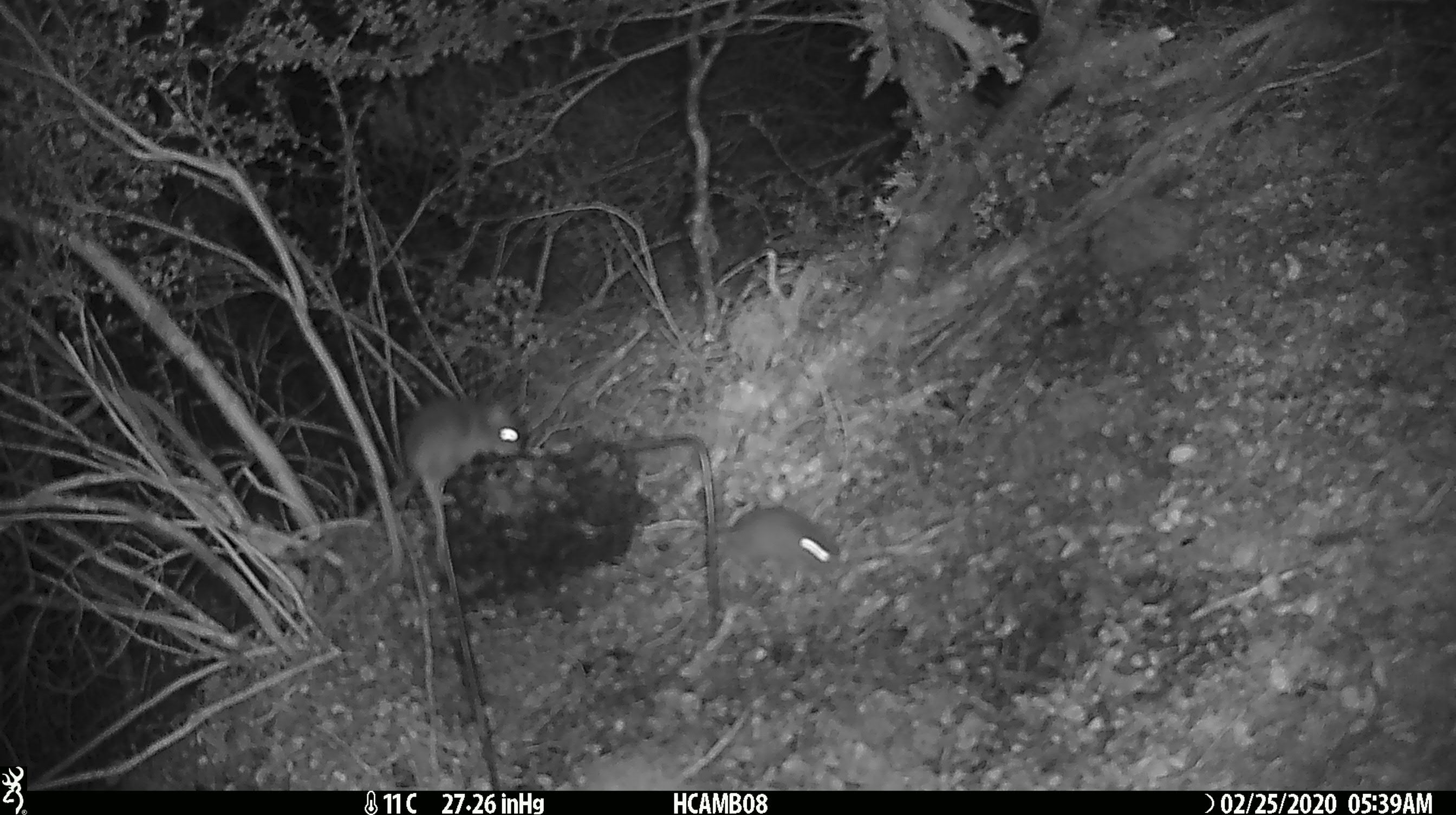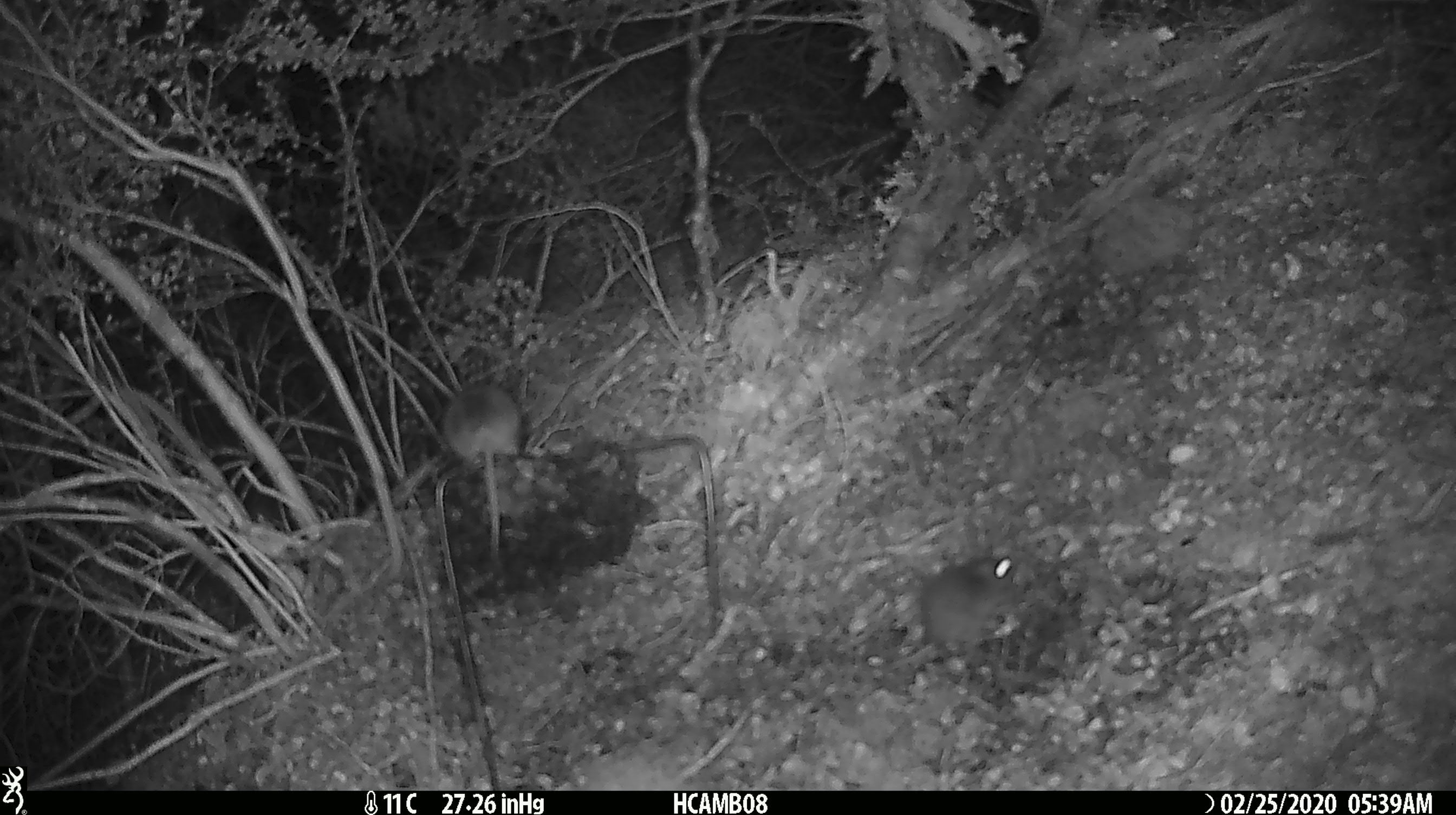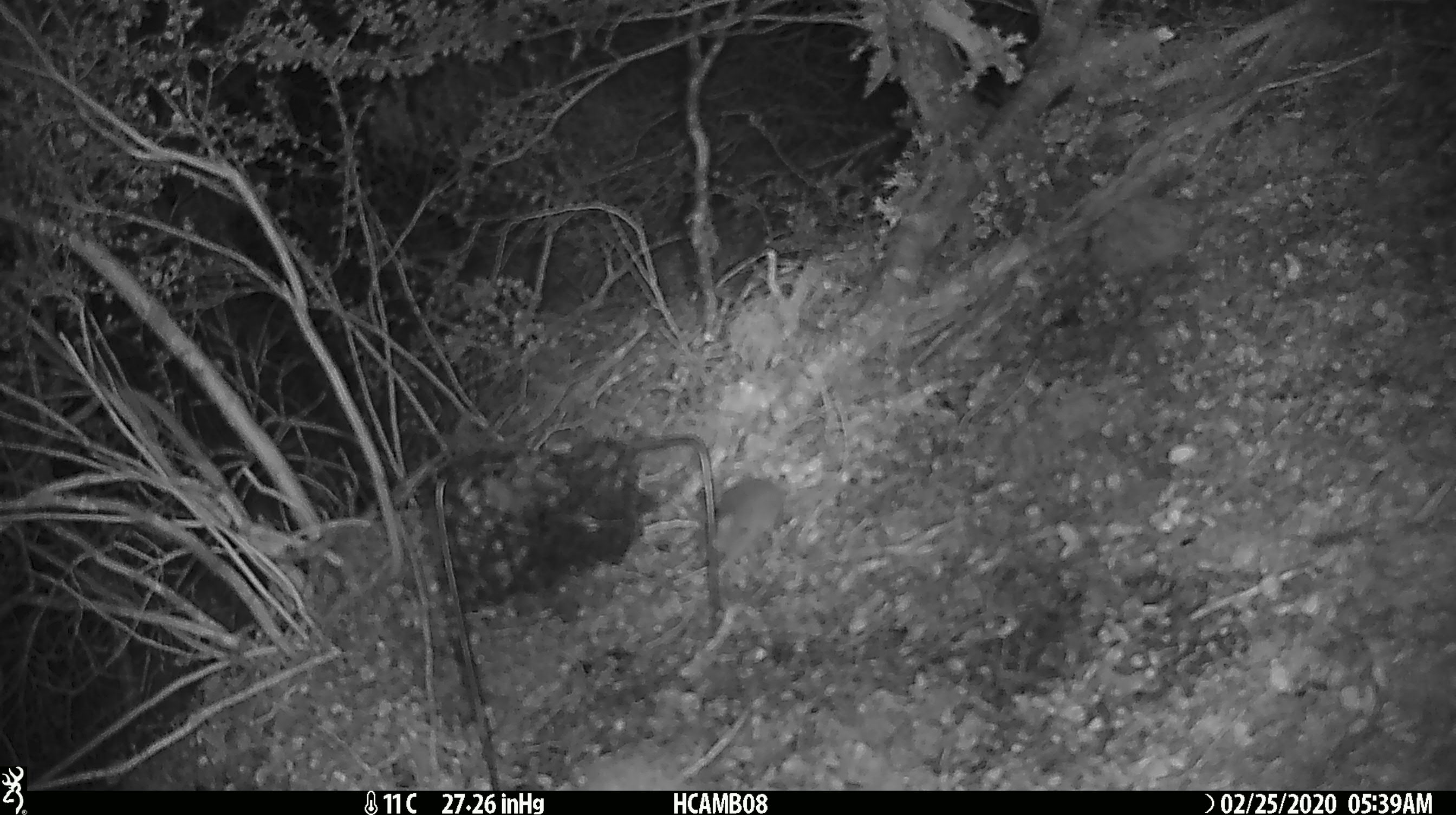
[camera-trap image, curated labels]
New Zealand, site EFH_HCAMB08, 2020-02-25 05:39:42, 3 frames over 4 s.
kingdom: Animalia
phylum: Chordata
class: Mammalia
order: Rodentia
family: Muridae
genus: Mus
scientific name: Mus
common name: mouse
Mouse (Mus).